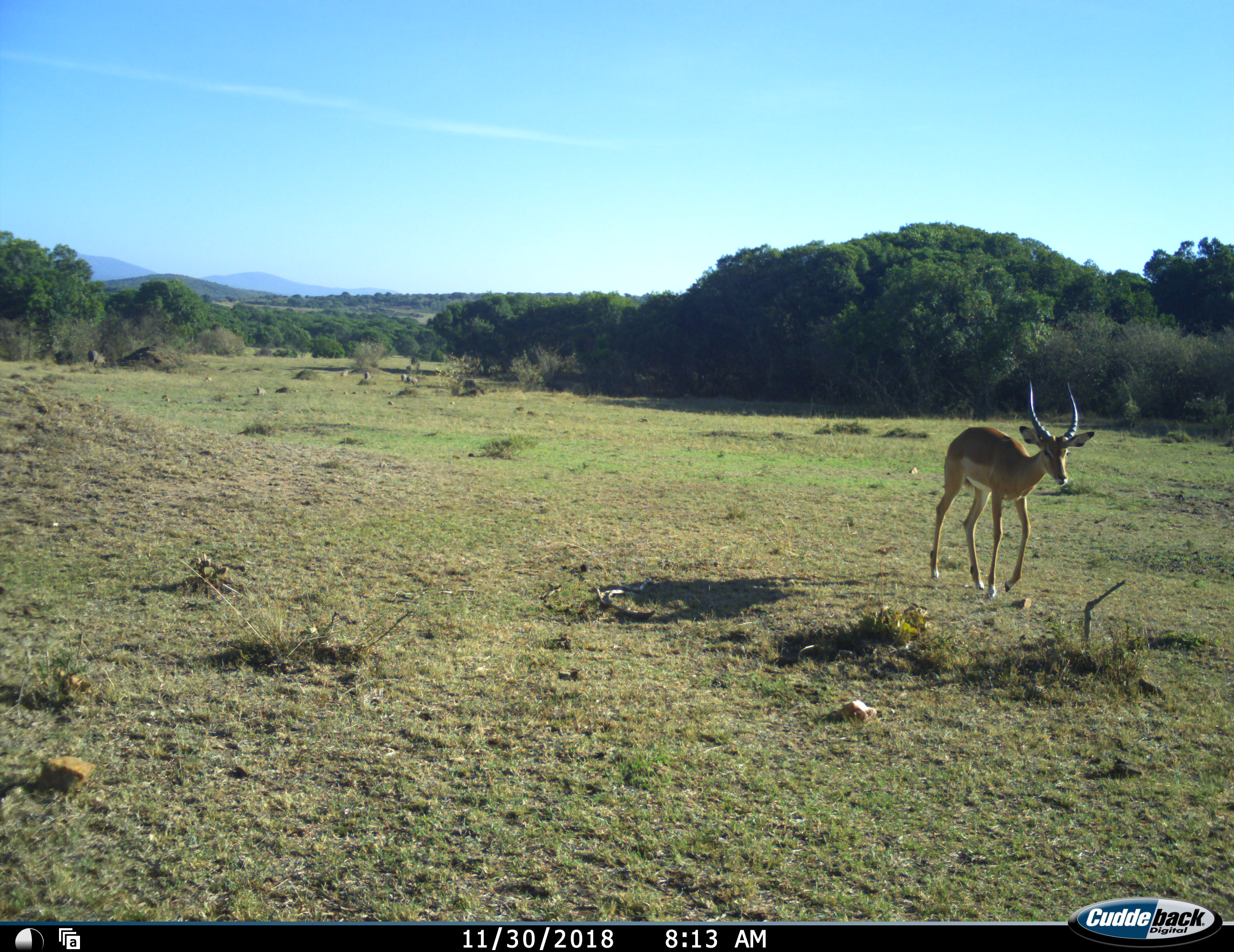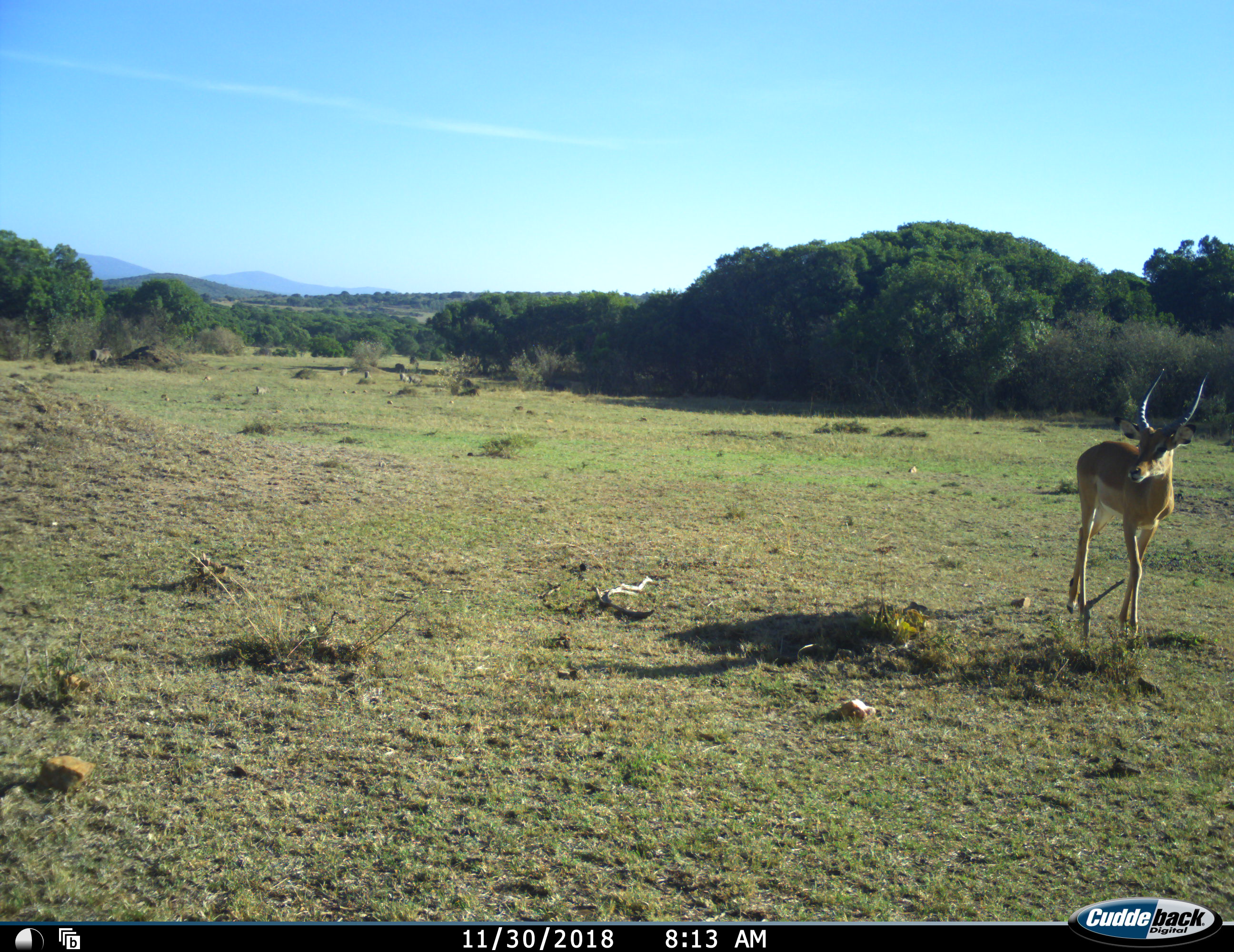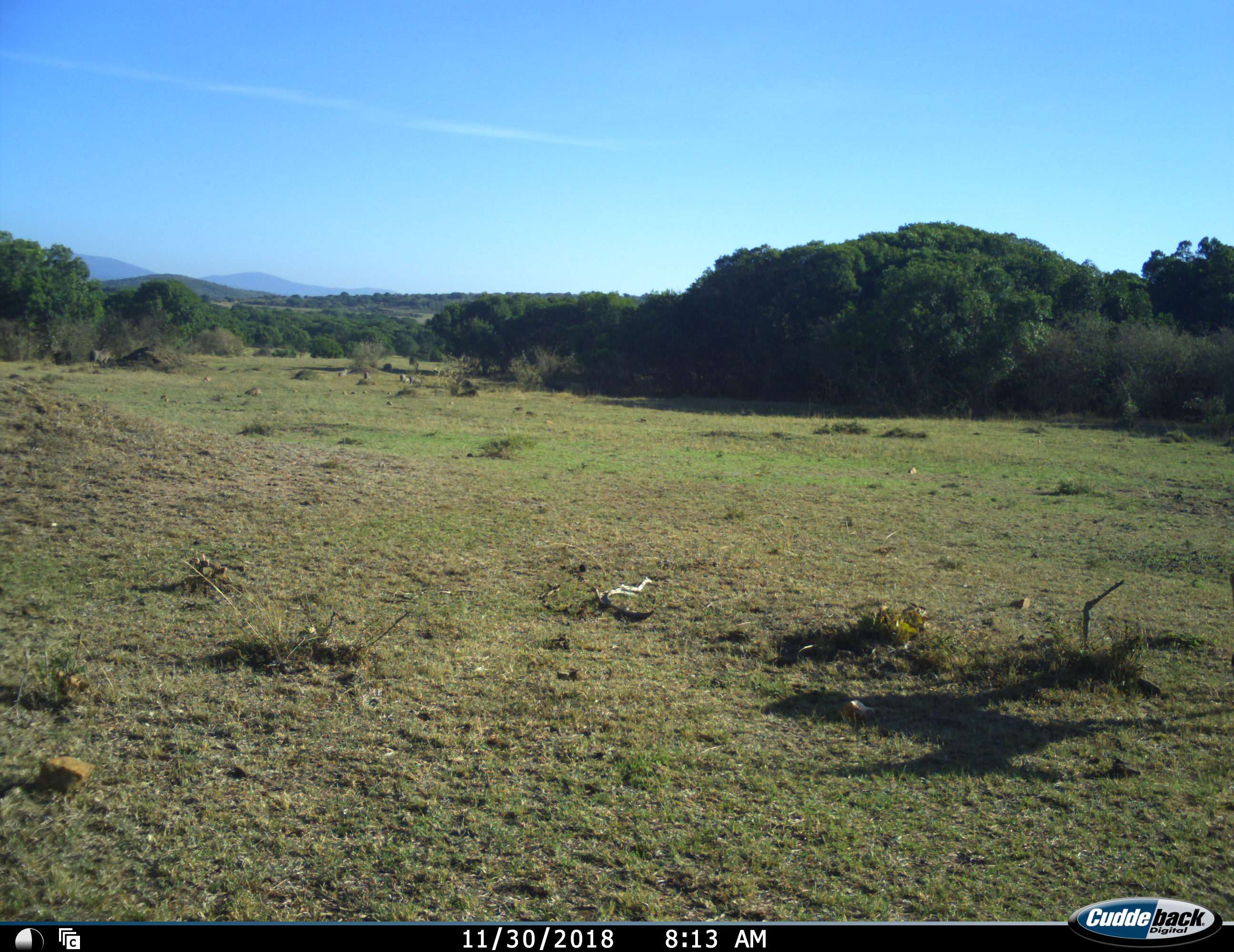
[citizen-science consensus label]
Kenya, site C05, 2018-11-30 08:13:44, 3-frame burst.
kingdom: Animalia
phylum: Chordata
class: Mammalia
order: Artiodactyla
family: Bovidae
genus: Aepyceros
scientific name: Aepyceros melampus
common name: impala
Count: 1.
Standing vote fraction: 0%.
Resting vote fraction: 0%.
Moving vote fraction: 100%.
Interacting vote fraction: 0%.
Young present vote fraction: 0%.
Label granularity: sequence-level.